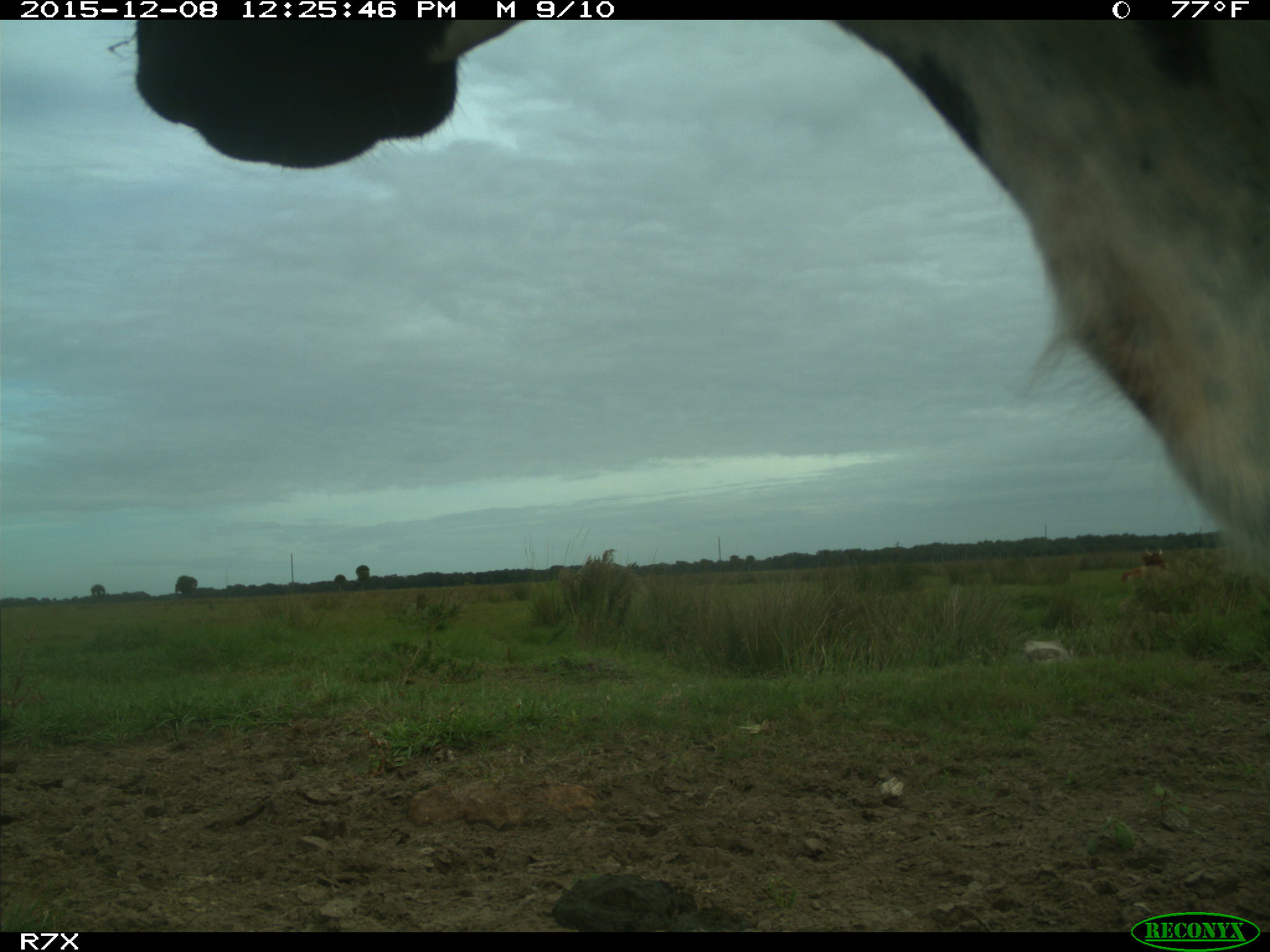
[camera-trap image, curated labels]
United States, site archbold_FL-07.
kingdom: Animalia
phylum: Chordata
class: Mammalia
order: Artiodactyla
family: Bovidae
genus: Bos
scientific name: Bos taurus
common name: domestic cow